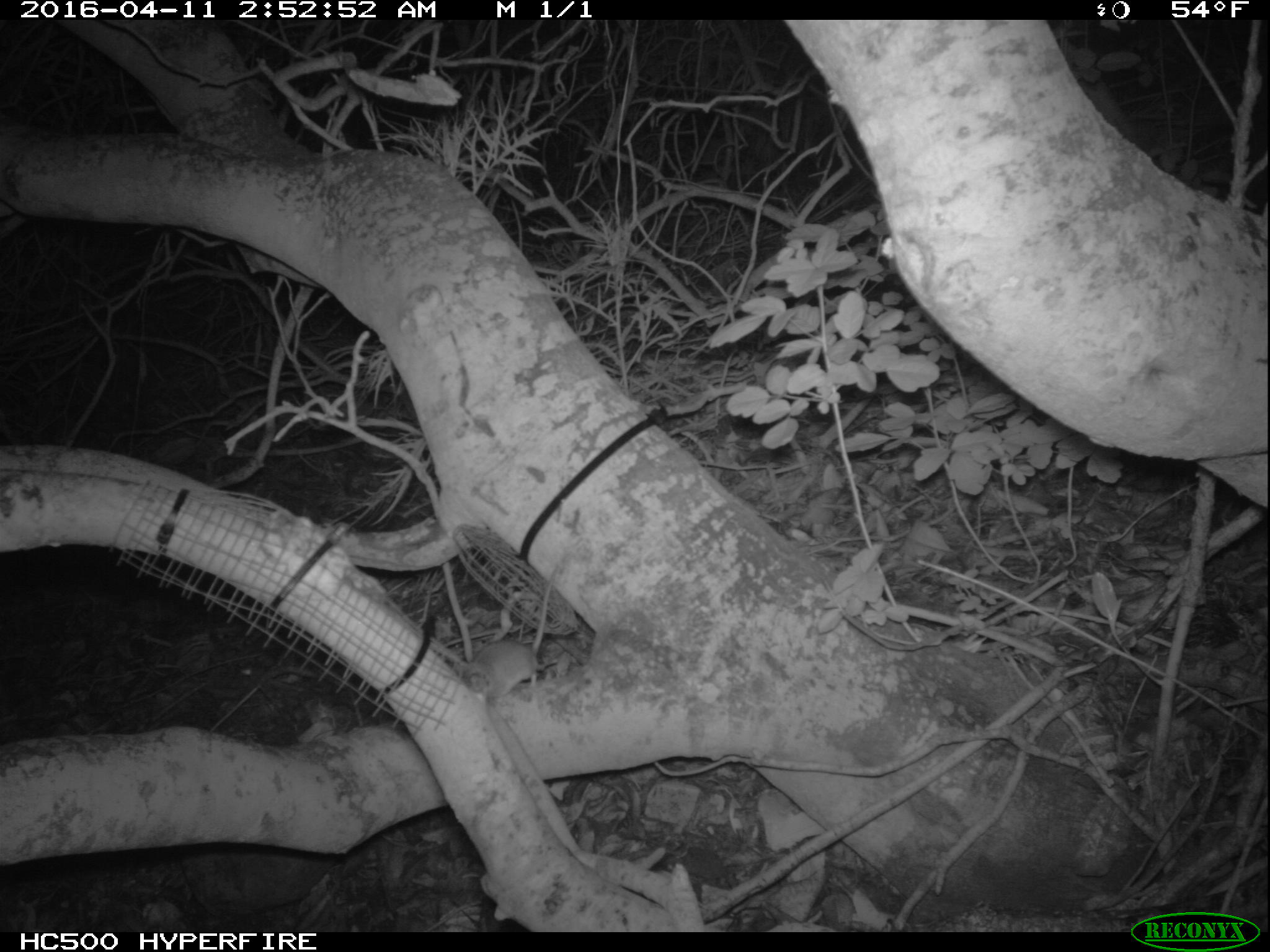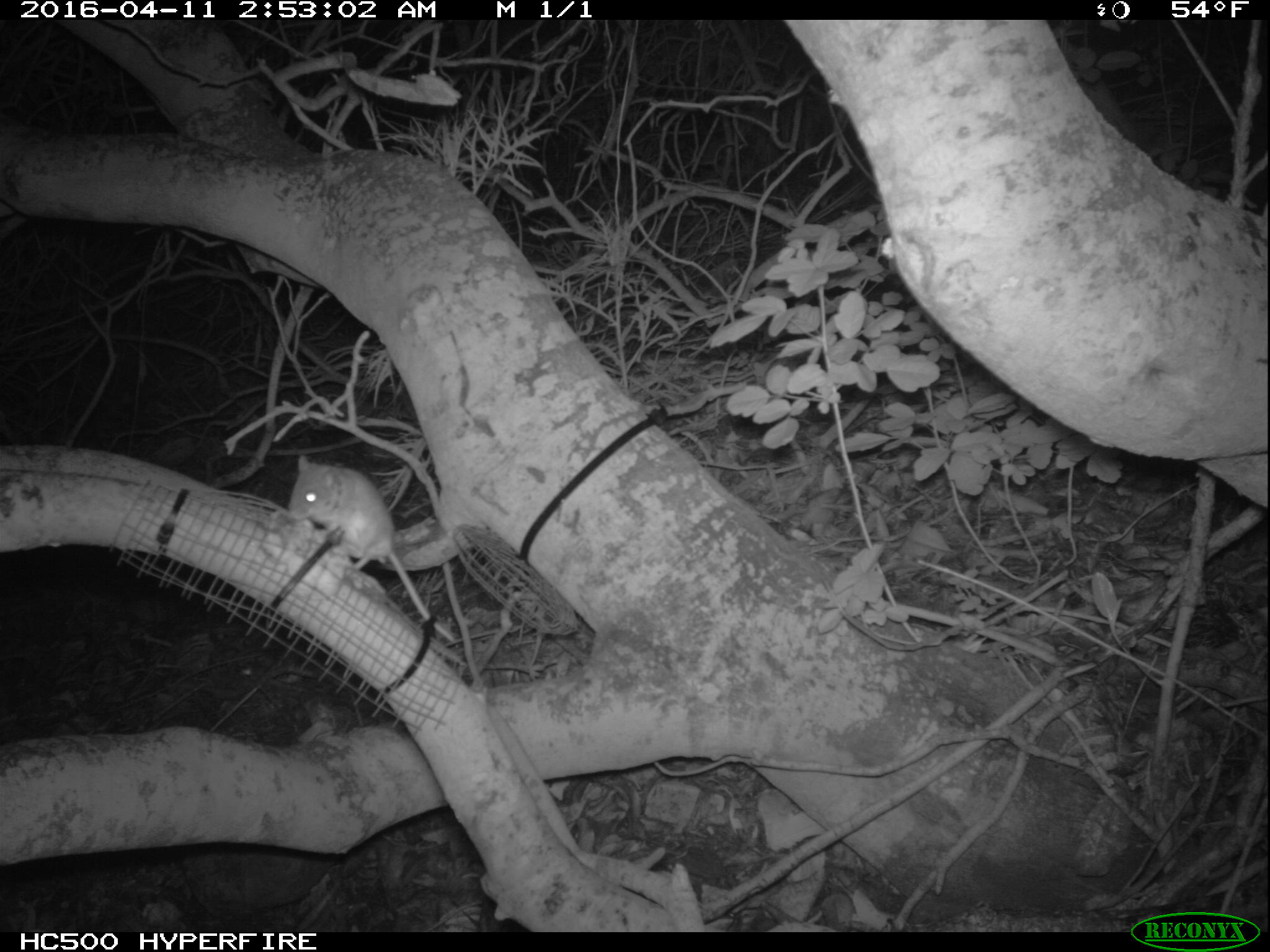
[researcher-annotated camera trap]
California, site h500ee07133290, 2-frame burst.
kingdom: Animalia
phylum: Chordata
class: Mammalia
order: Rodentia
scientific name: Rodentia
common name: rodent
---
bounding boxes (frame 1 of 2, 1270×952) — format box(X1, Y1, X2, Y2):
rodent: box(458, 567, 559, 707)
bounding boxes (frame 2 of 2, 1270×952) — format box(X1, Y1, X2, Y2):
rodent: box(287, 453, 457, 640)